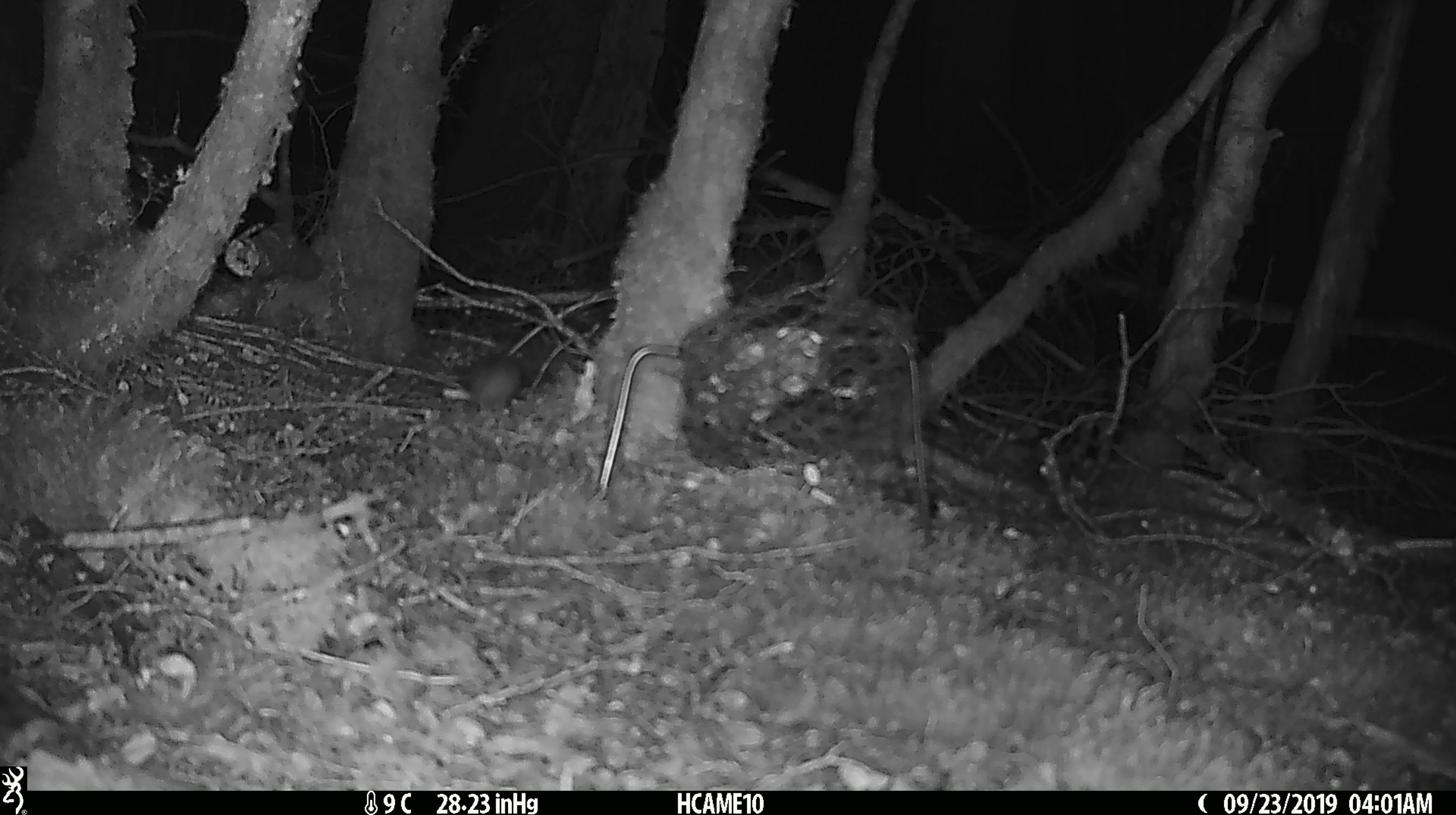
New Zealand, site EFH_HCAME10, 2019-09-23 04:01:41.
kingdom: Animalia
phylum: Chordata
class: Mammalia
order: Rodentia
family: Muridae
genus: Mus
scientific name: Mus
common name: mouse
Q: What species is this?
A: Mouse (Mus).